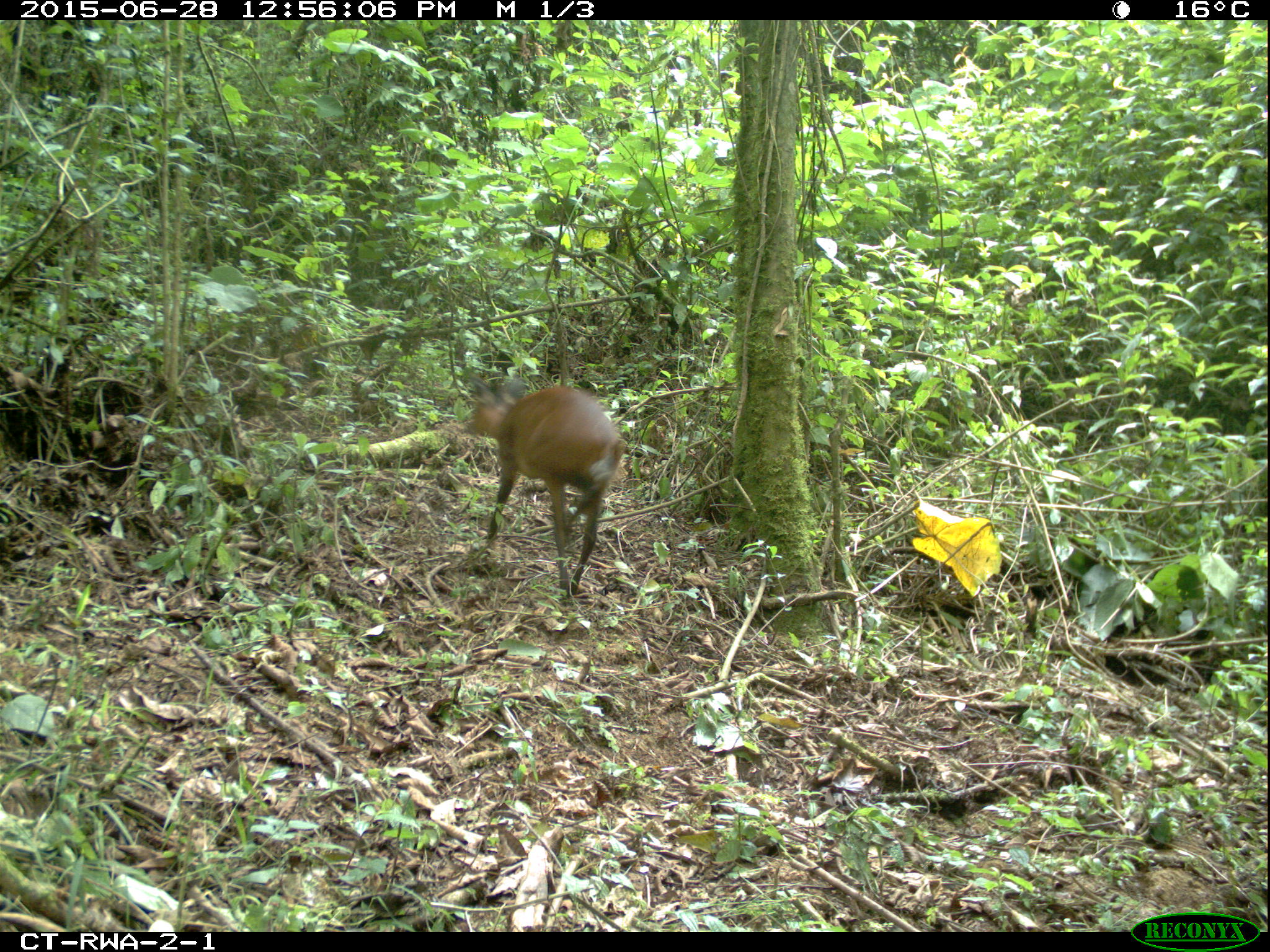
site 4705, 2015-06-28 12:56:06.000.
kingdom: Animalia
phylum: Chordata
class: Mammalia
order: Artiodactyla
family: Bovidae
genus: Cephalophus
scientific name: Cephalophus nigrifrons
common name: black-fronted duiker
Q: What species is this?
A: Cephalophus nigrifrons (black-fronted duiker).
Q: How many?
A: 1.